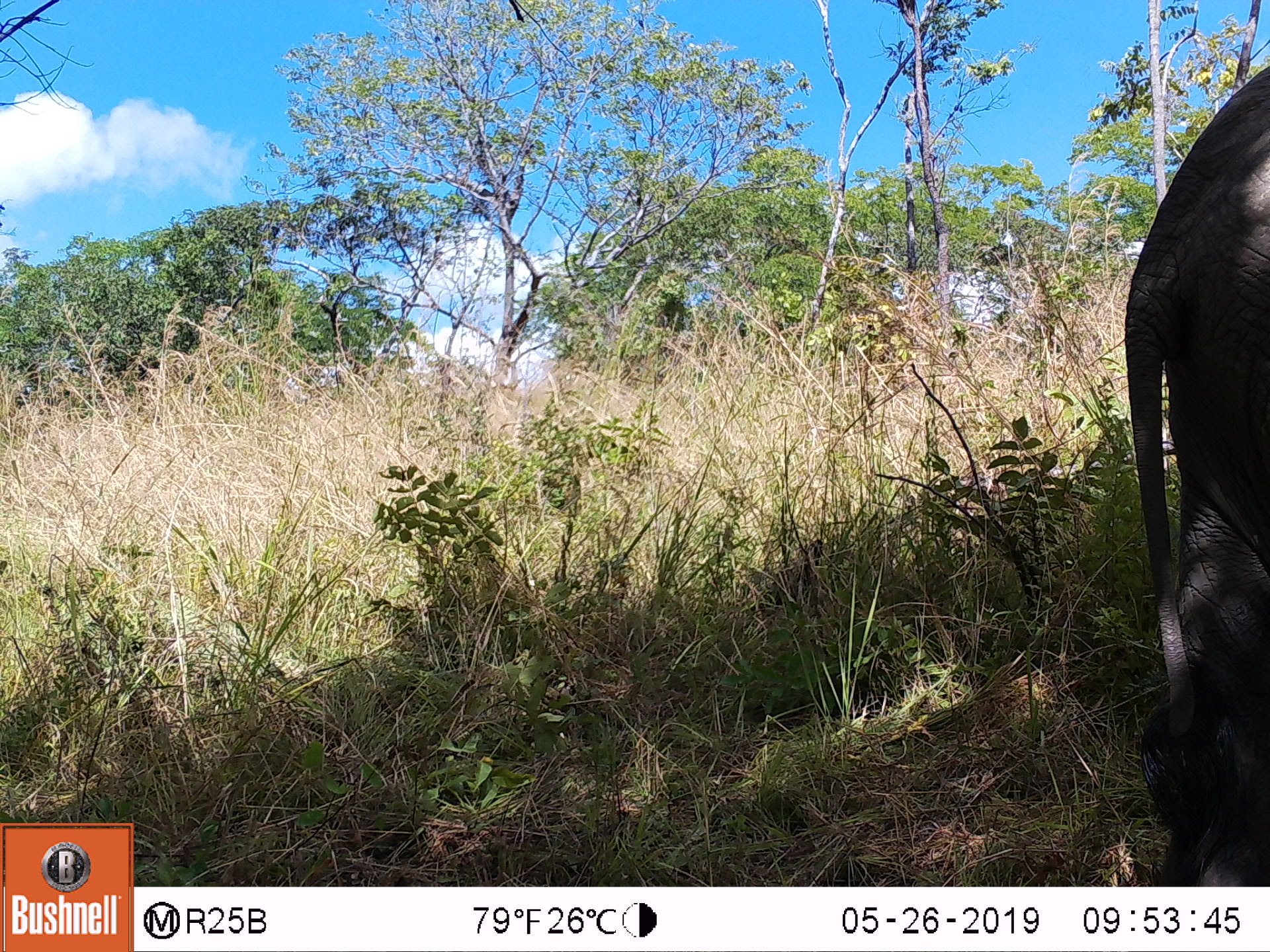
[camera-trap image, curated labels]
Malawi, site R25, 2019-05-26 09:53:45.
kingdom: Animalia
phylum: Chordata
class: Mammalia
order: Proboscidea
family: Elephantidae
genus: Loxodonta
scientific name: Loxodonta africana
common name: african savanna elephant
African savanna elephant (Loxodonta africana), count 1.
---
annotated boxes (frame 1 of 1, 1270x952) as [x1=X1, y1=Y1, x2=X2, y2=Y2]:
african savanna elephant: [x1=1104, y1=56, x2=1269, y2=886]